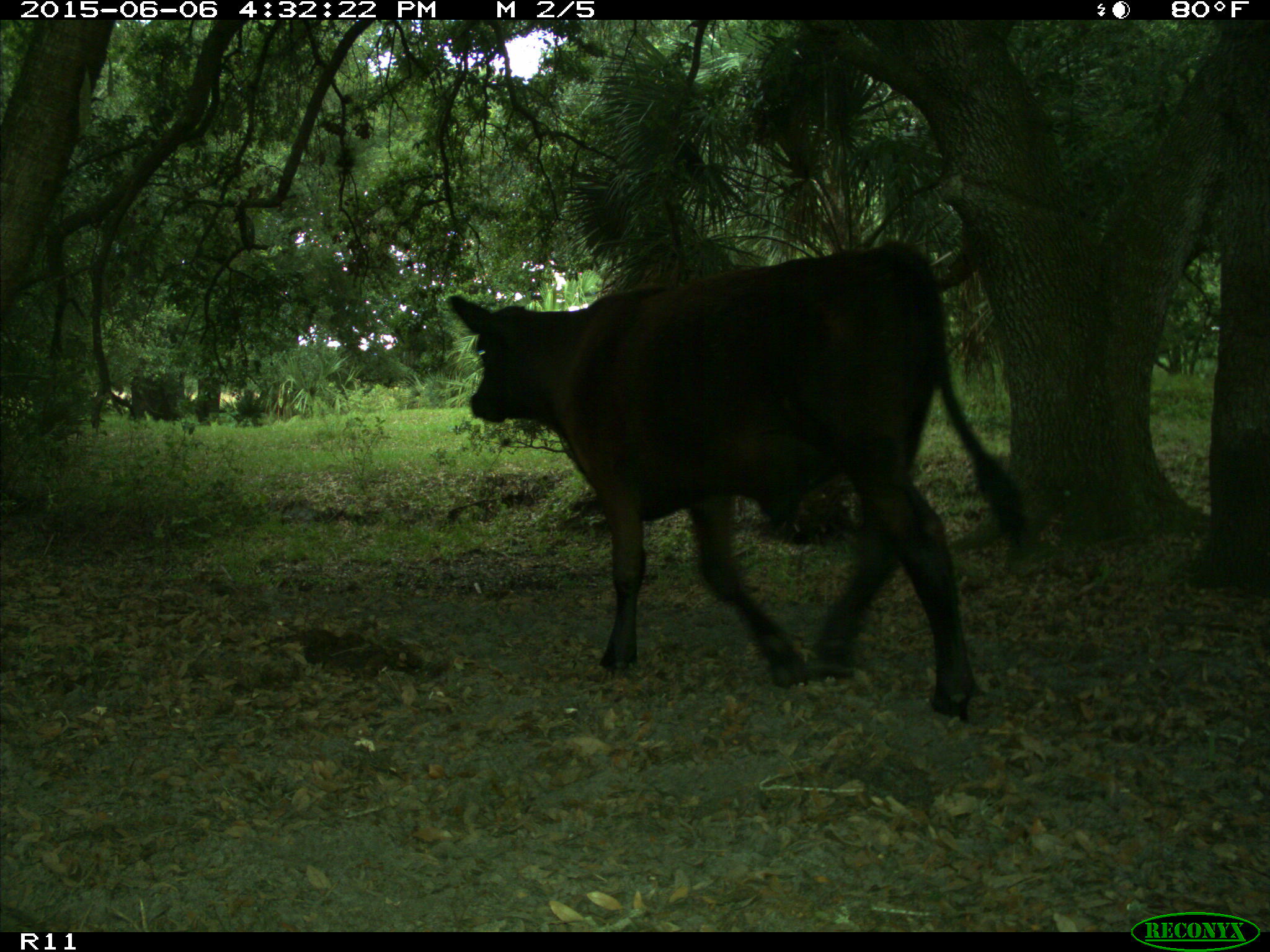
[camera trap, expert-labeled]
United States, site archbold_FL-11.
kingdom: Animalia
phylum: Chordata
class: Mammalia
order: Artiodactyla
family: Bovidae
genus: Bos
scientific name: Bos taurus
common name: domestic cow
Bos taurus (domestic cow).